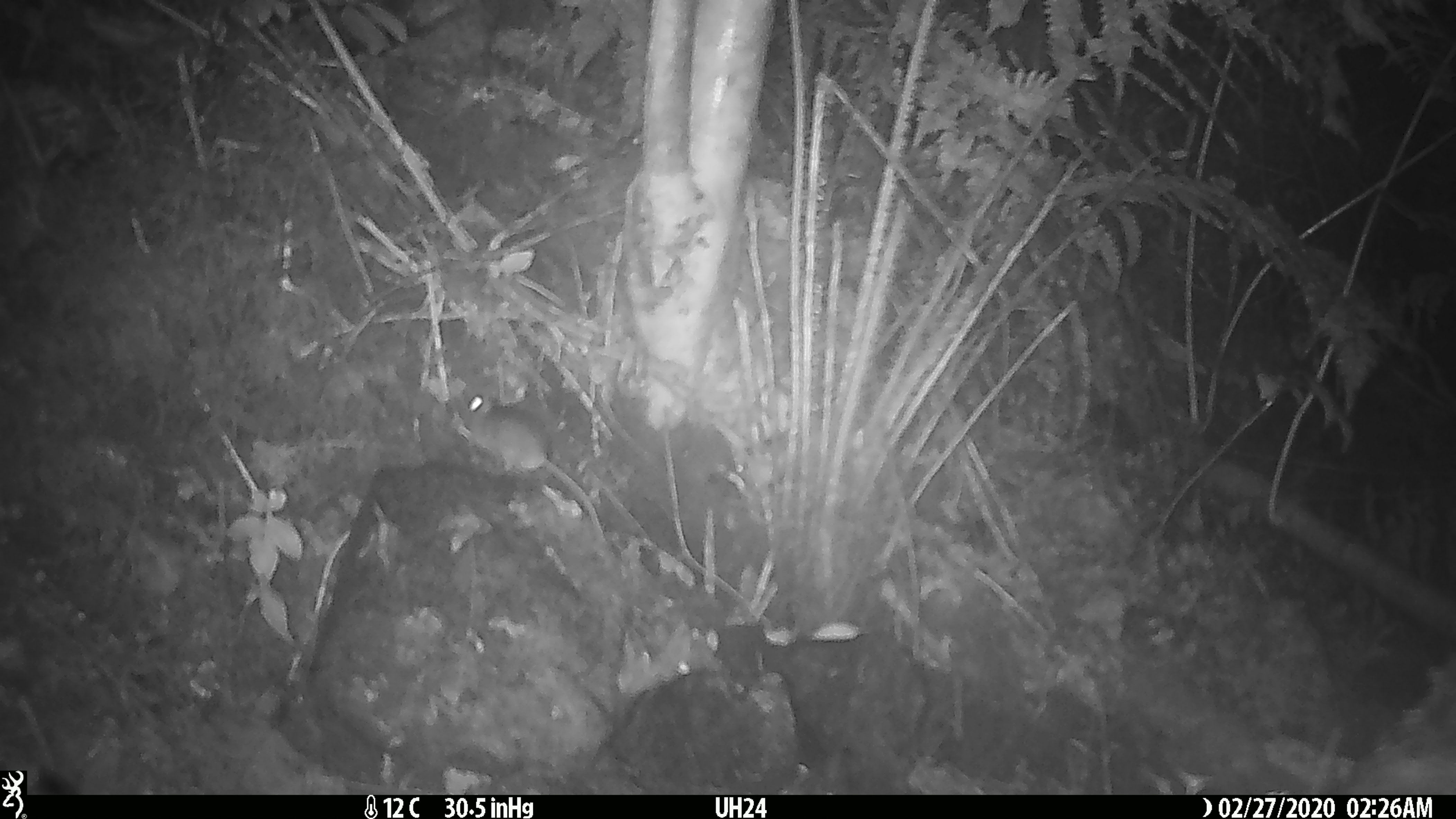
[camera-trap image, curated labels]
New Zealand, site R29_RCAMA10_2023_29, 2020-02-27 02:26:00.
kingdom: Animalia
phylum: Chordata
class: Mammalia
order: Rodentia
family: Muridae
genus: Mus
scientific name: Mus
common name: mouse